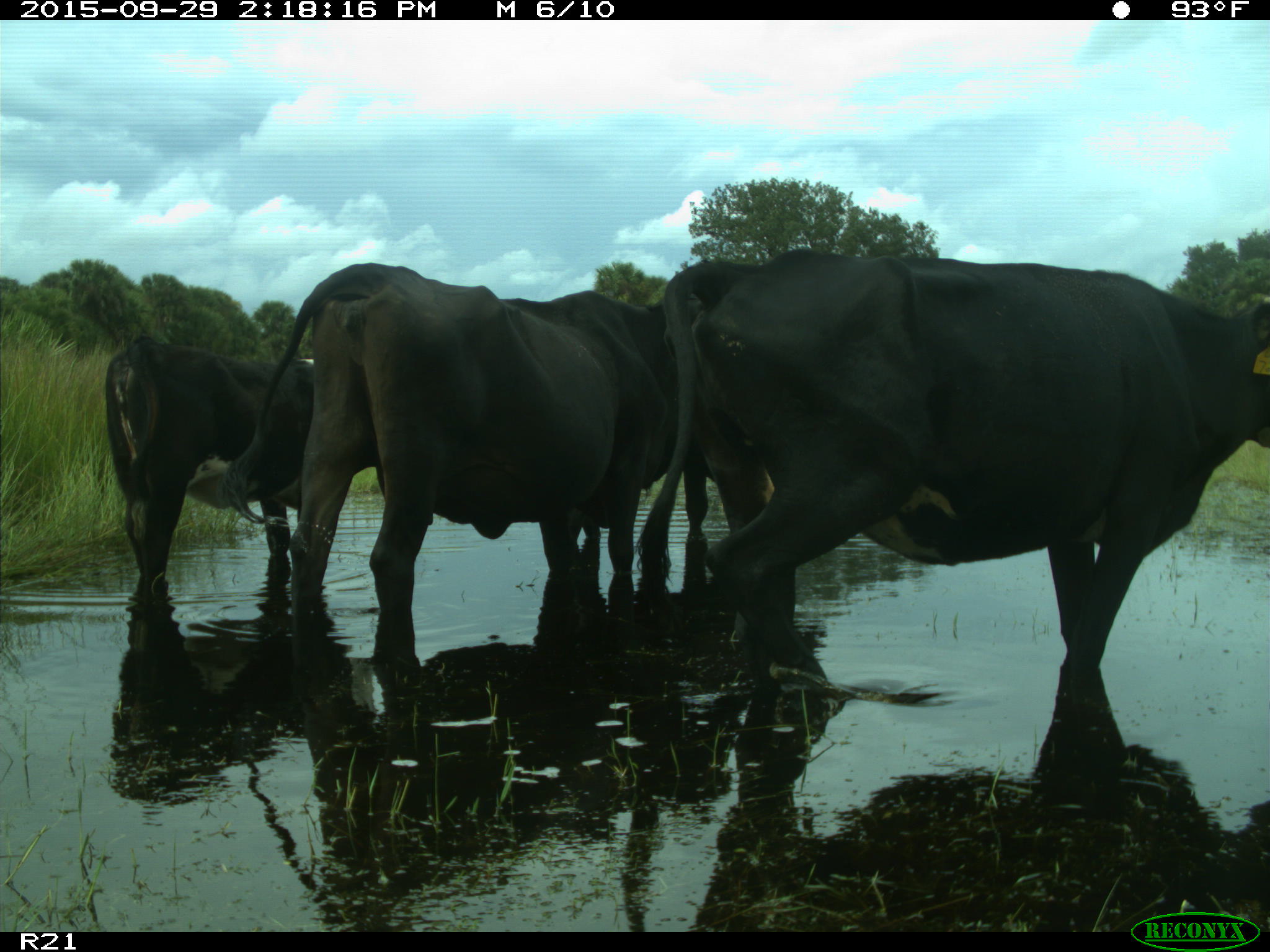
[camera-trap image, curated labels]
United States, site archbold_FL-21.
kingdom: Animalia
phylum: Chordata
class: Mammalia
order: Artiodactyla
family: Bovidae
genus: Bos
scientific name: Bos taurus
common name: domestic cow